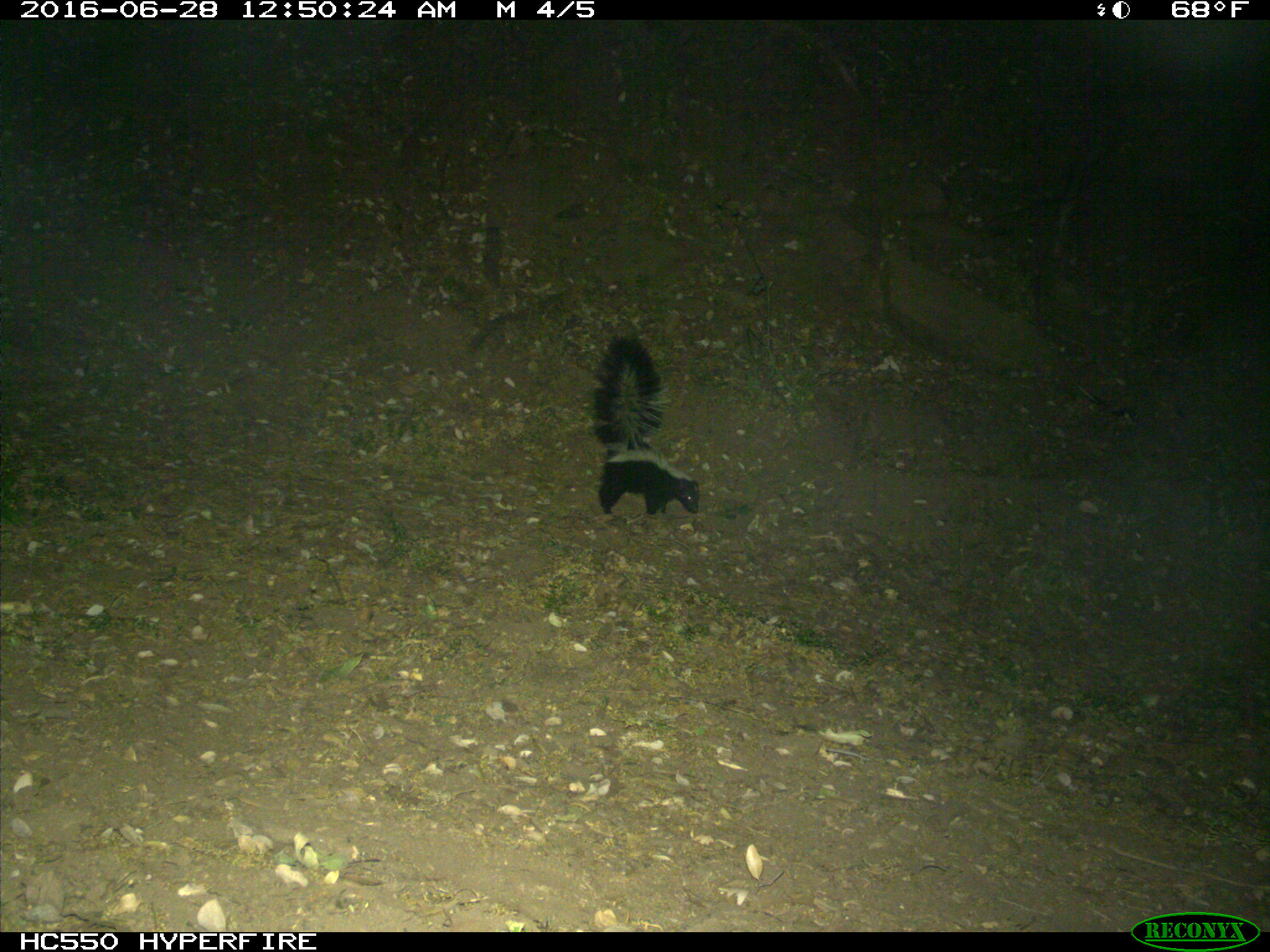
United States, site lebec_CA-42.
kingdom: Animalia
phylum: Chordata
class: Mammalia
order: Carnivora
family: Mephitidae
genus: Mephitis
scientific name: Mephitis mephitis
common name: striped skunk